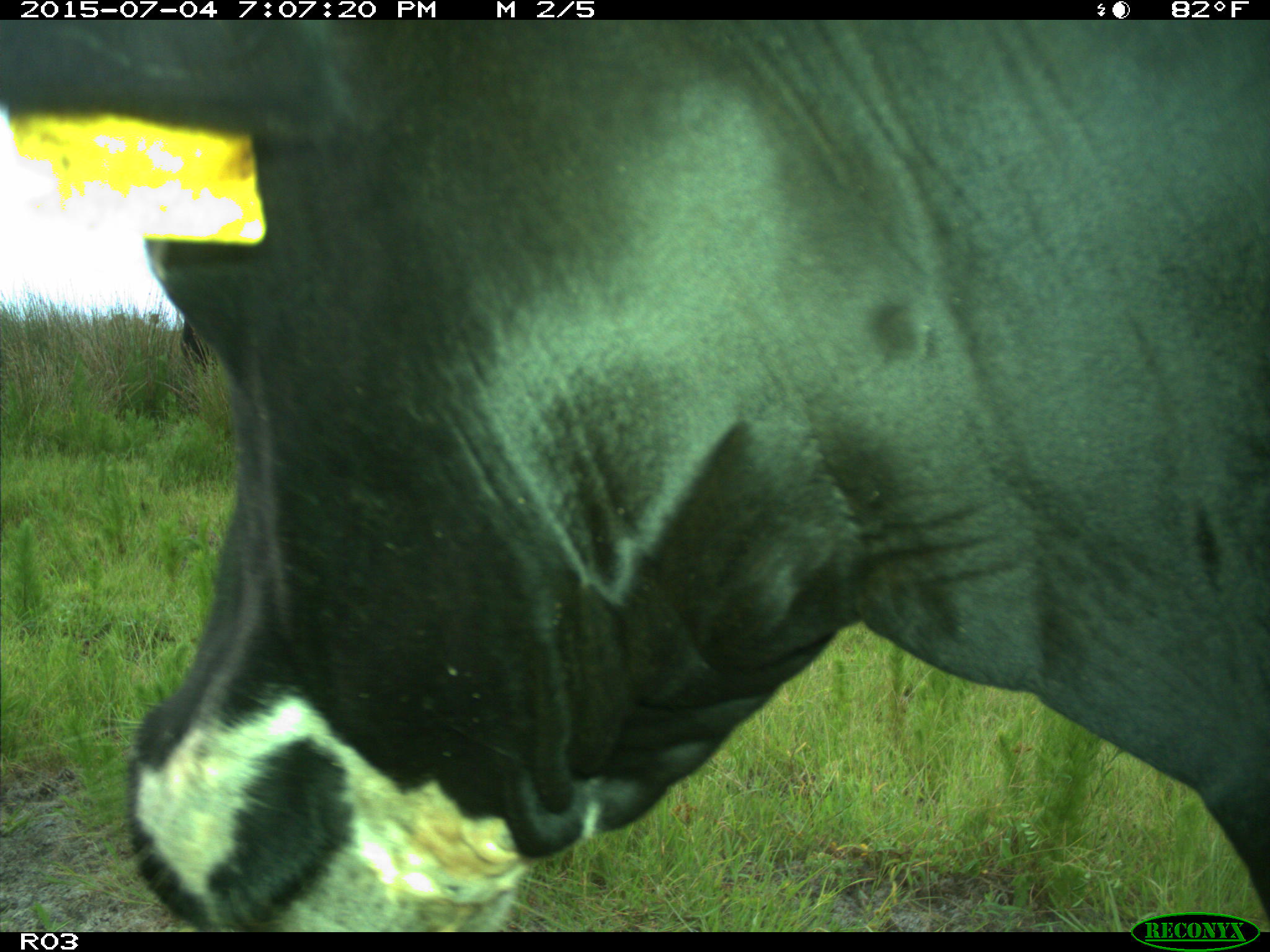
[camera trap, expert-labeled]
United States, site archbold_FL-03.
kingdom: Animalia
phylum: Chordata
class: Mammalia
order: Artiodactyla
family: Bovidae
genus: Bos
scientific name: Bos taurus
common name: domestic cow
Bos taurus (domestic cow).